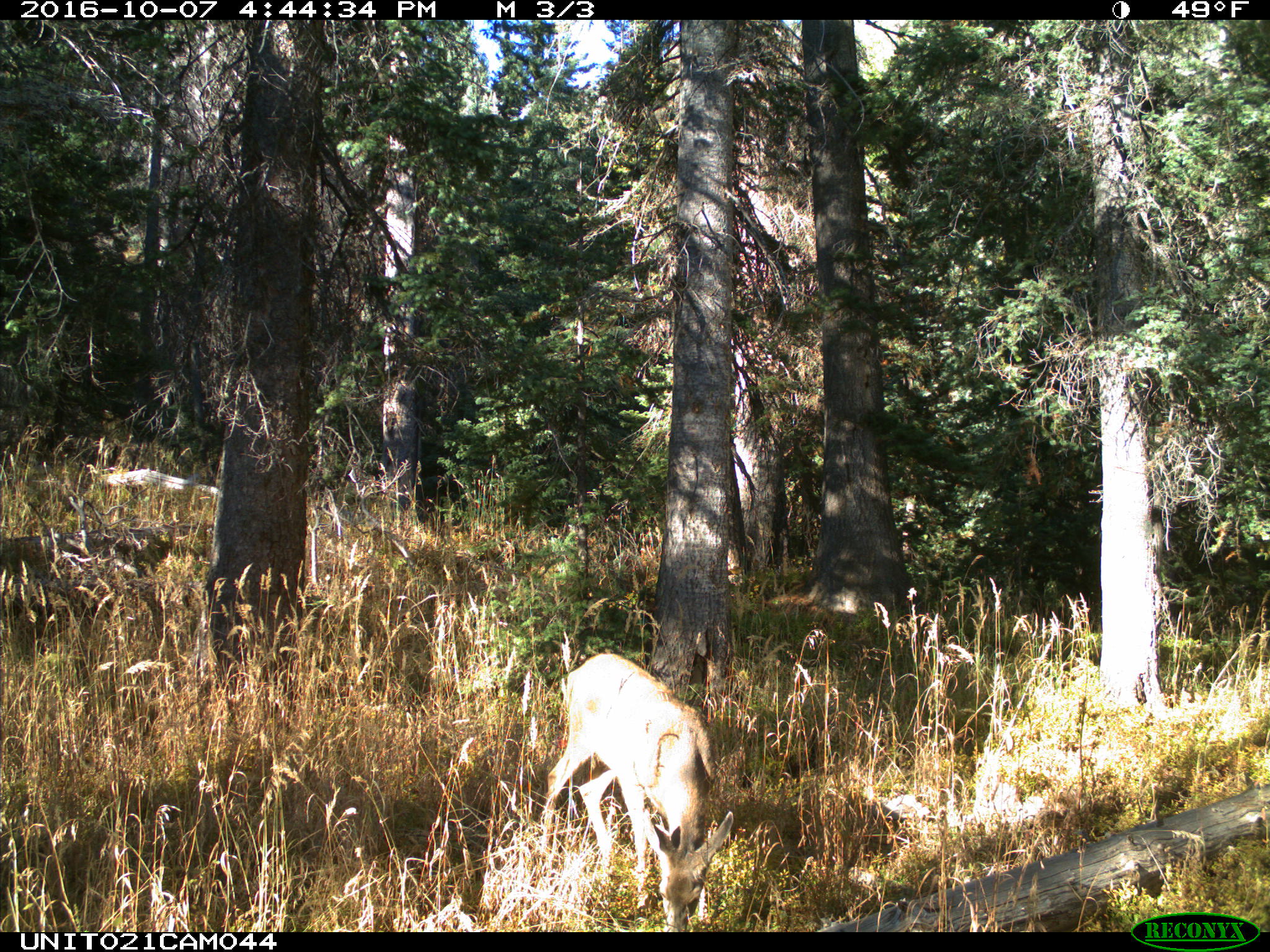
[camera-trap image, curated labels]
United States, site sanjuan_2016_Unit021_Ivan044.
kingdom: Animalia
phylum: Chordata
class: Mammalia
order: Artiodactyla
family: Cervidae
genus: Odocoileus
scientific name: Odocoileus hemionus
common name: mule deer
Odocoileus hemionus (mule deer).